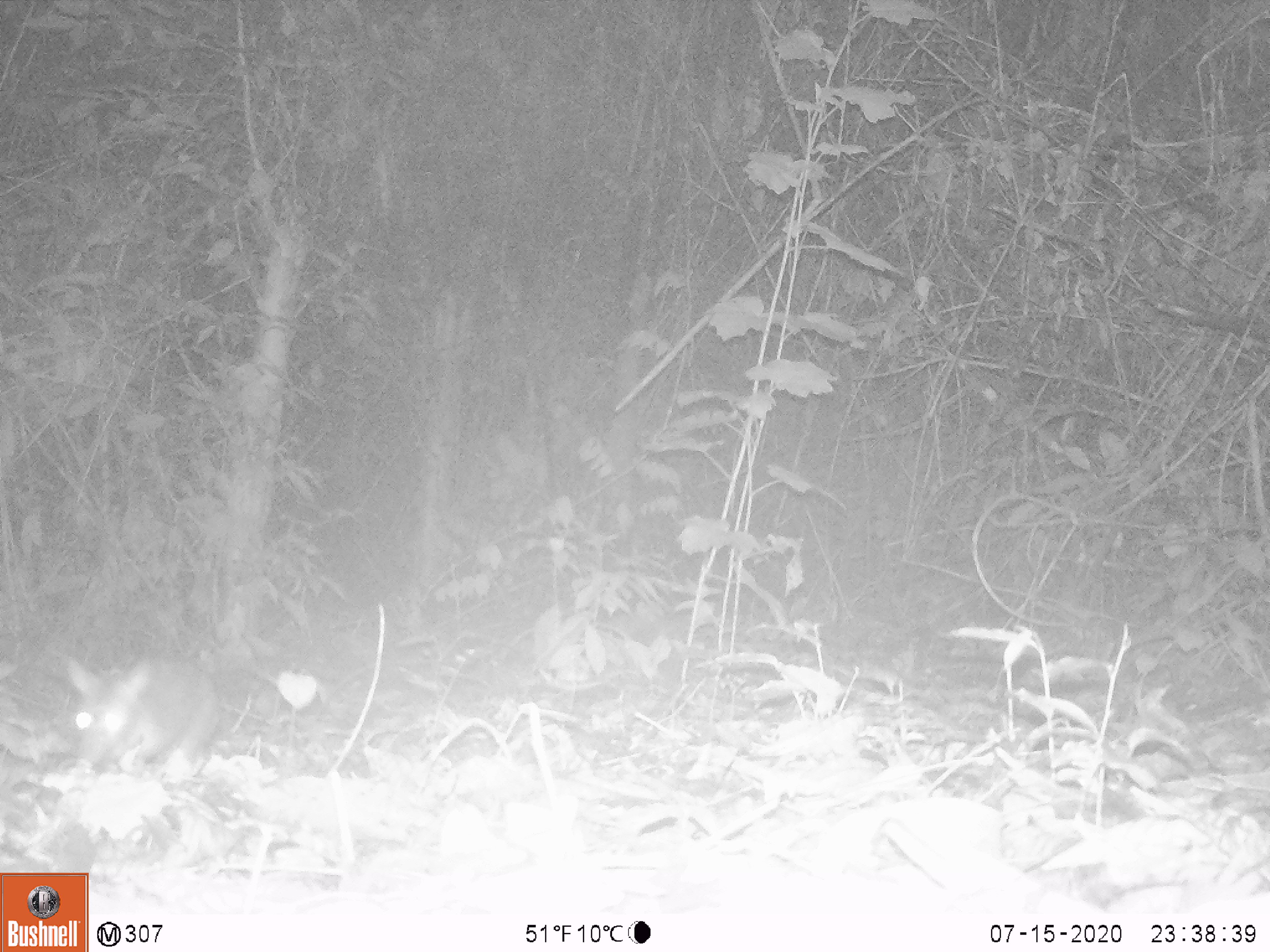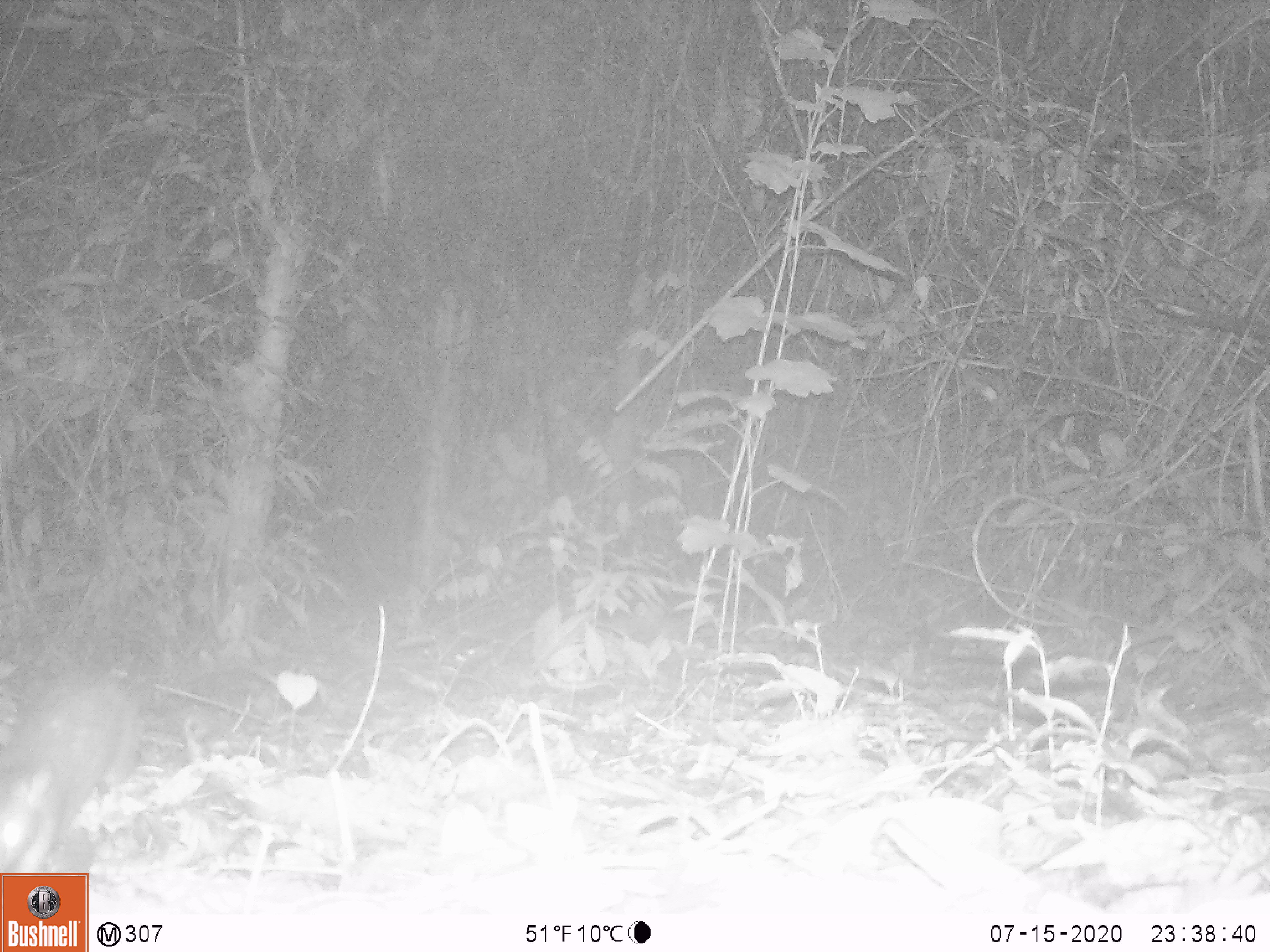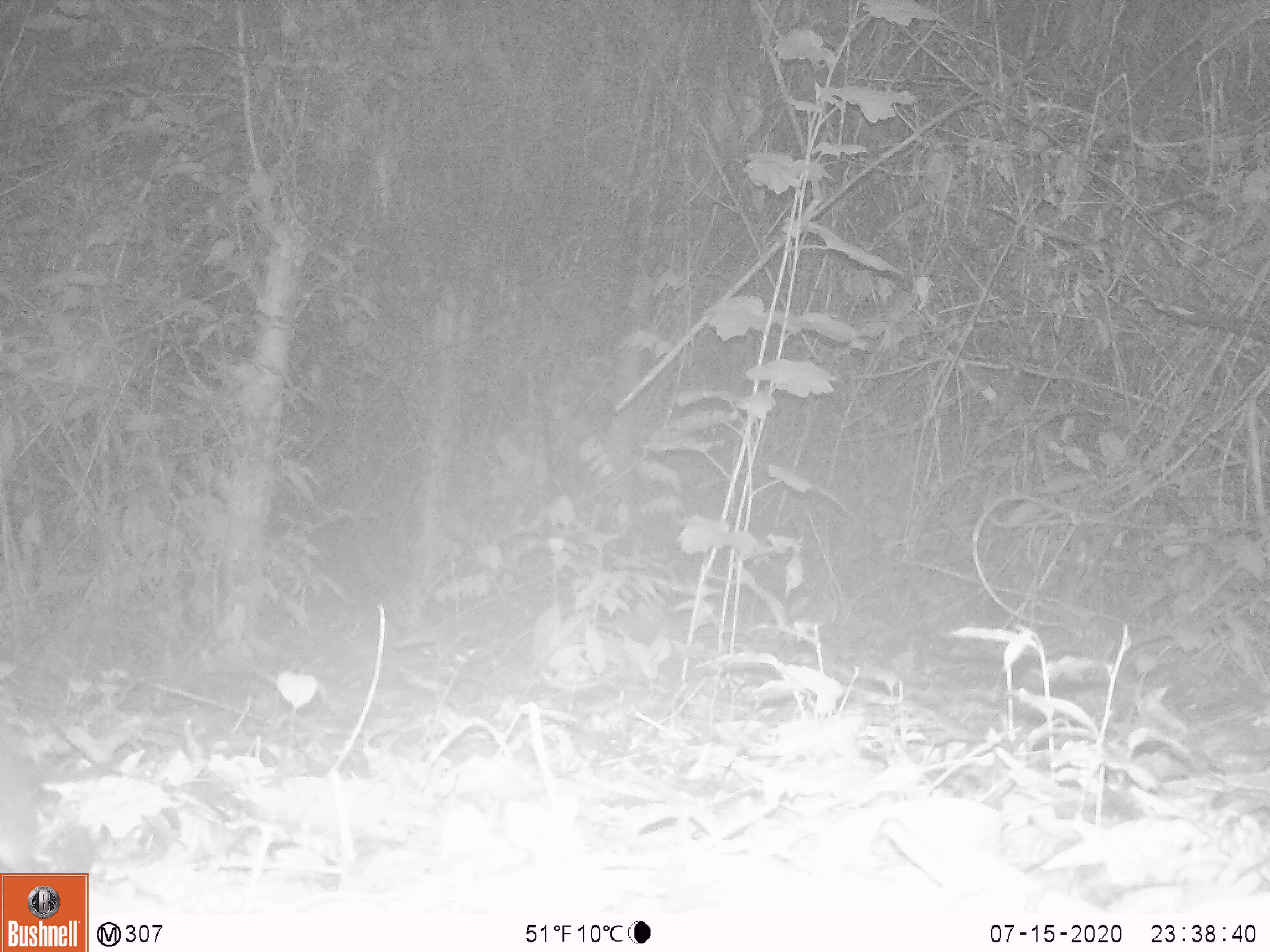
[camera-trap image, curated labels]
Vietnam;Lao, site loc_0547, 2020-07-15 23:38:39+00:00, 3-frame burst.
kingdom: Animalia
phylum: Chordata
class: Mammalia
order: Rodentia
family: Muridae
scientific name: Muridae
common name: old-world mice and rats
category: unidentified murid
Unidentified murid (old-world mice and rats) (Muridae). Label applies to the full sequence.